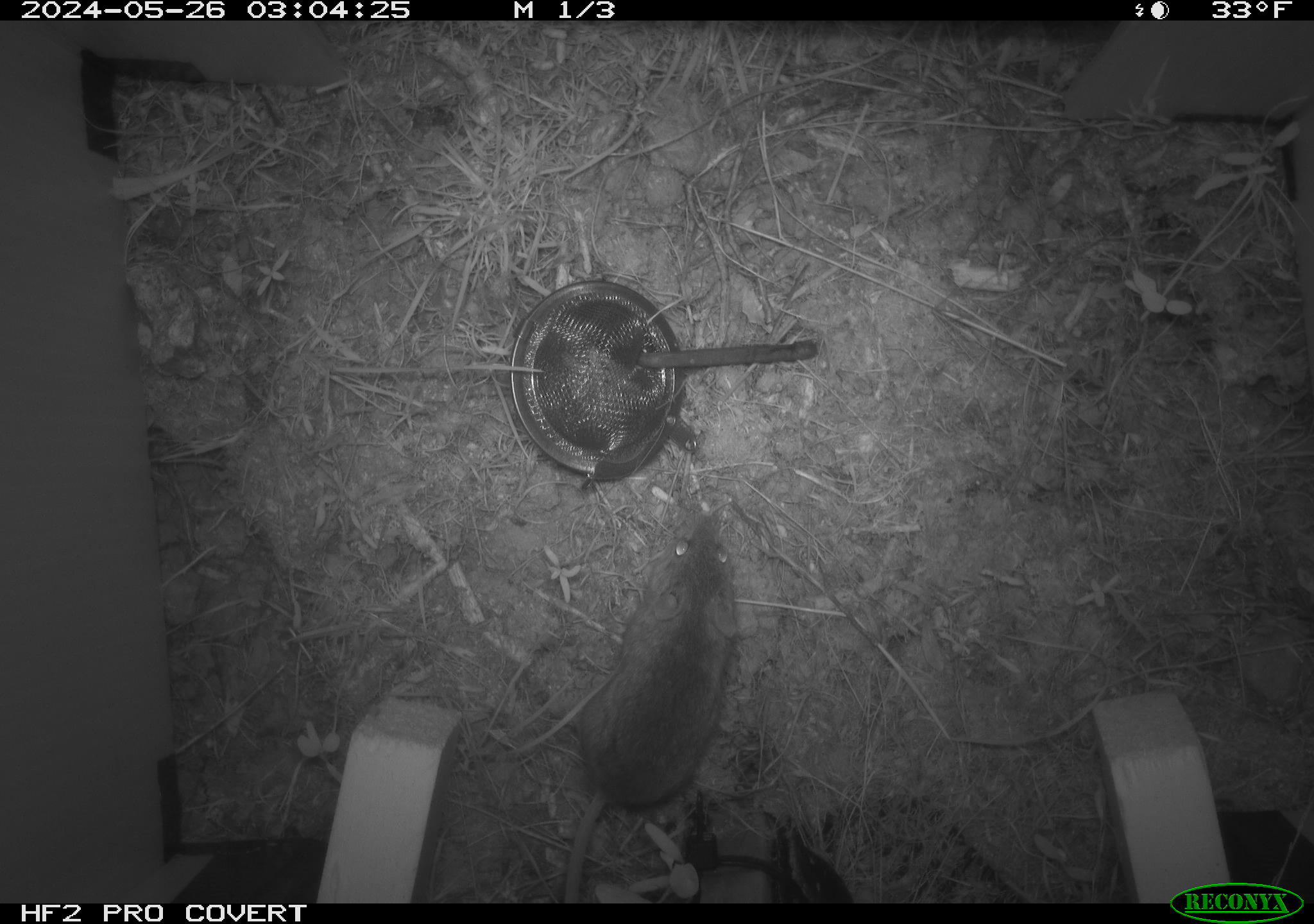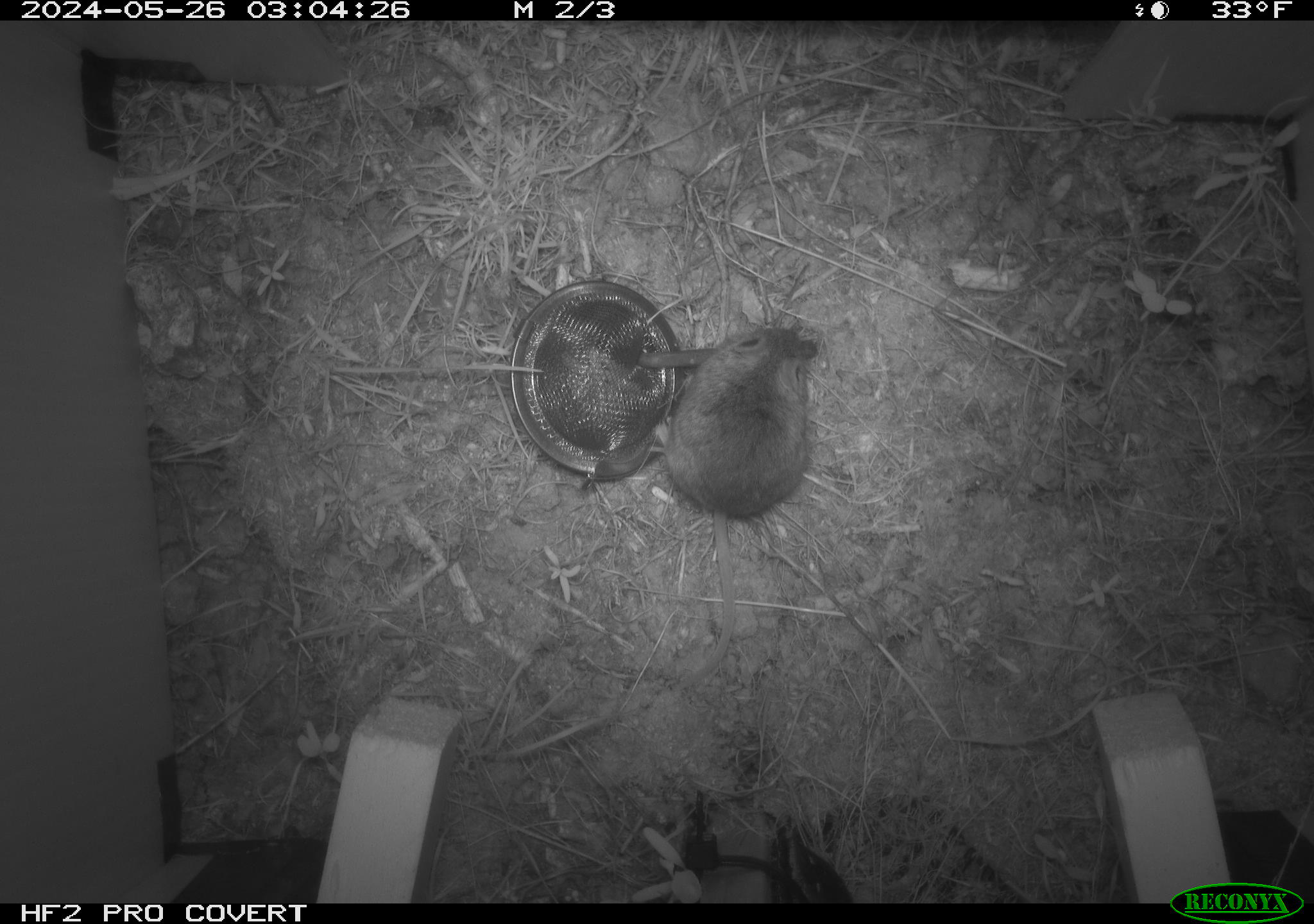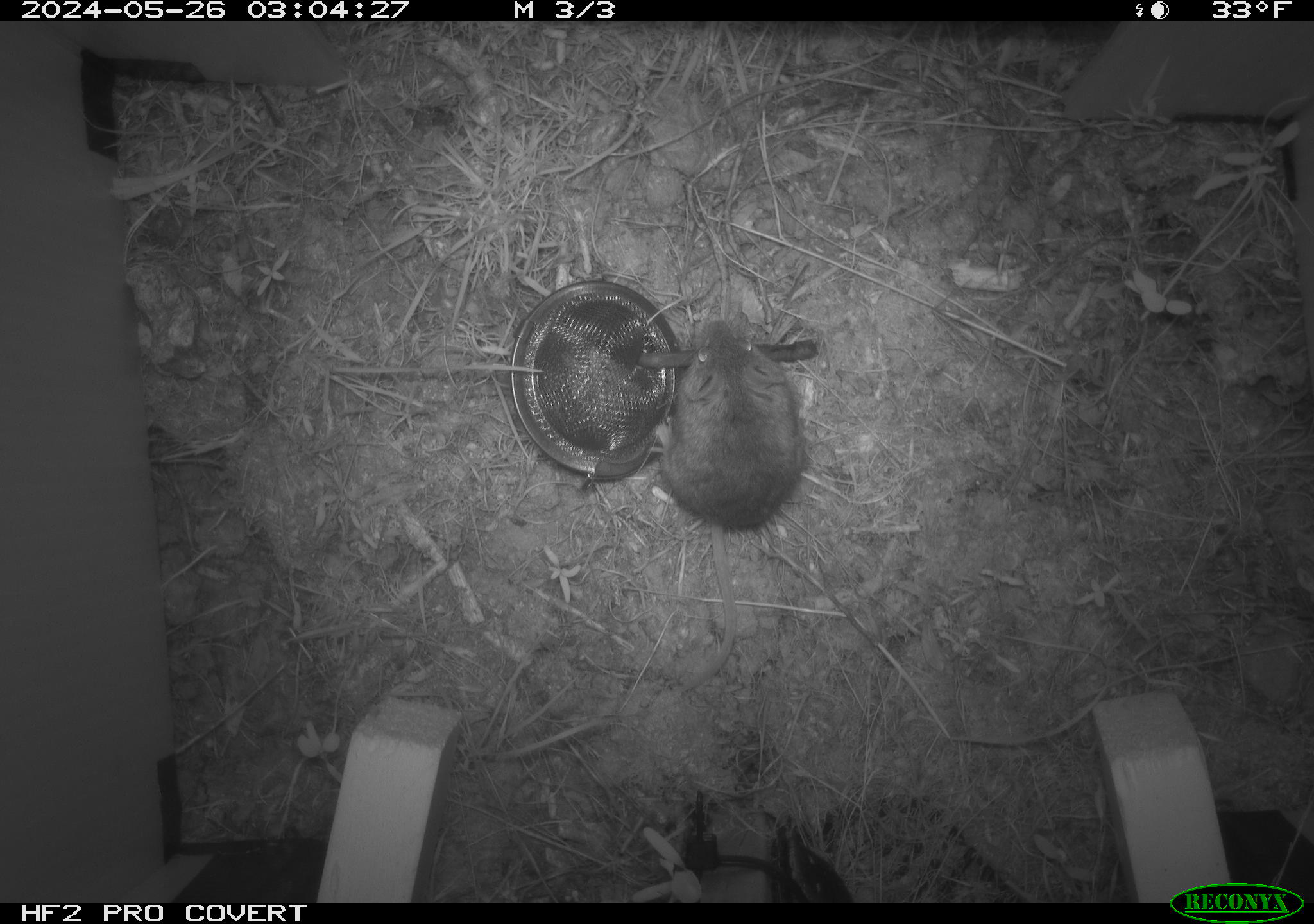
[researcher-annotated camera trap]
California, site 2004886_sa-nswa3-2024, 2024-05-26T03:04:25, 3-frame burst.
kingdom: Animalia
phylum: Chordata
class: Mammalia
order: Rodentia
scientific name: Rodentia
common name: rodent